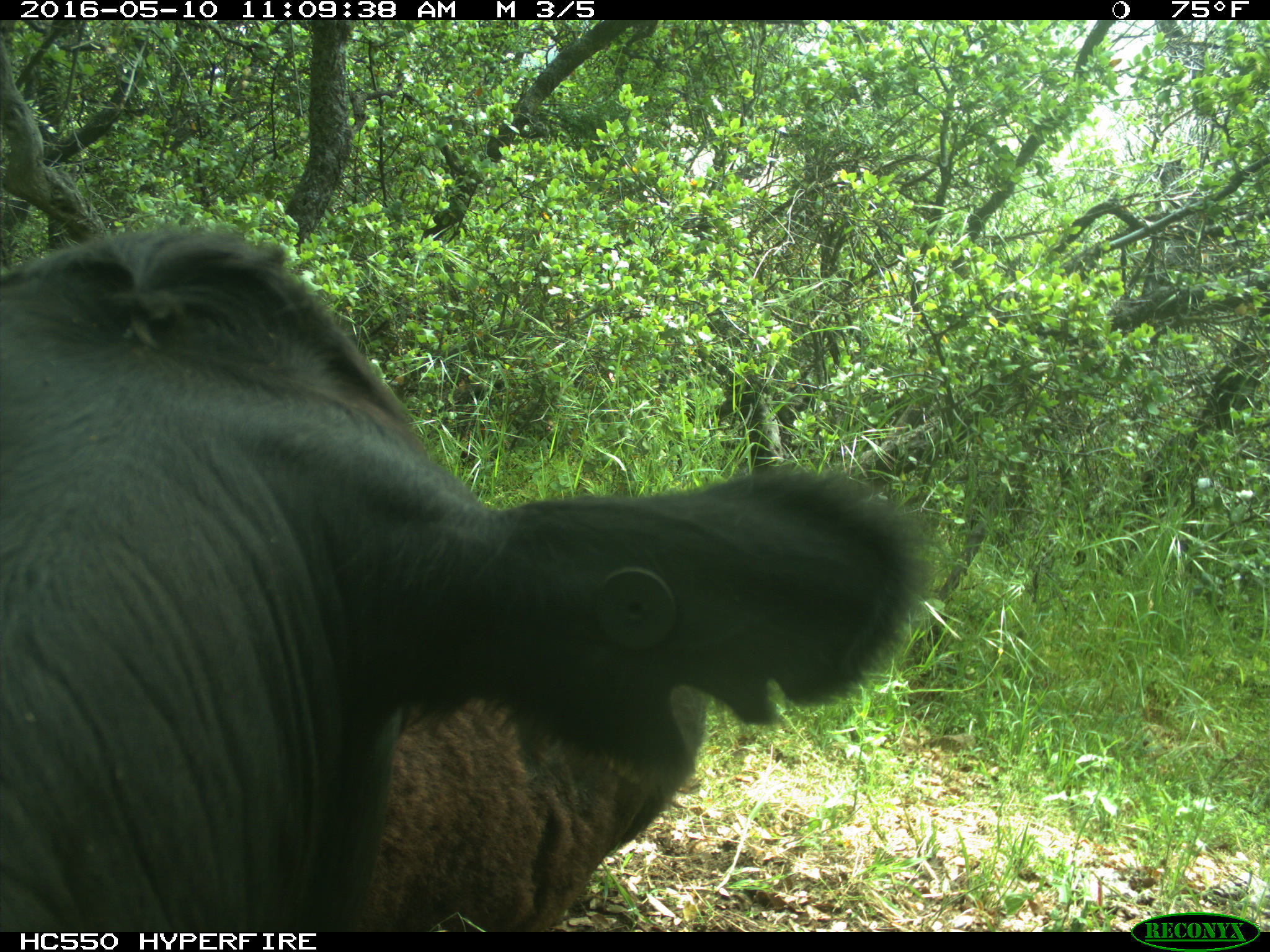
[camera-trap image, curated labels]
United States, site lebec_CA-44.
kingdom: Animalia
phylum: Chordata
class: Mammalia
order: Artiodactyla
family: Bovidae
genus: Bos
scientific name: Bos taurus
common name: domestic cow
Bos taurus (domestic cow).